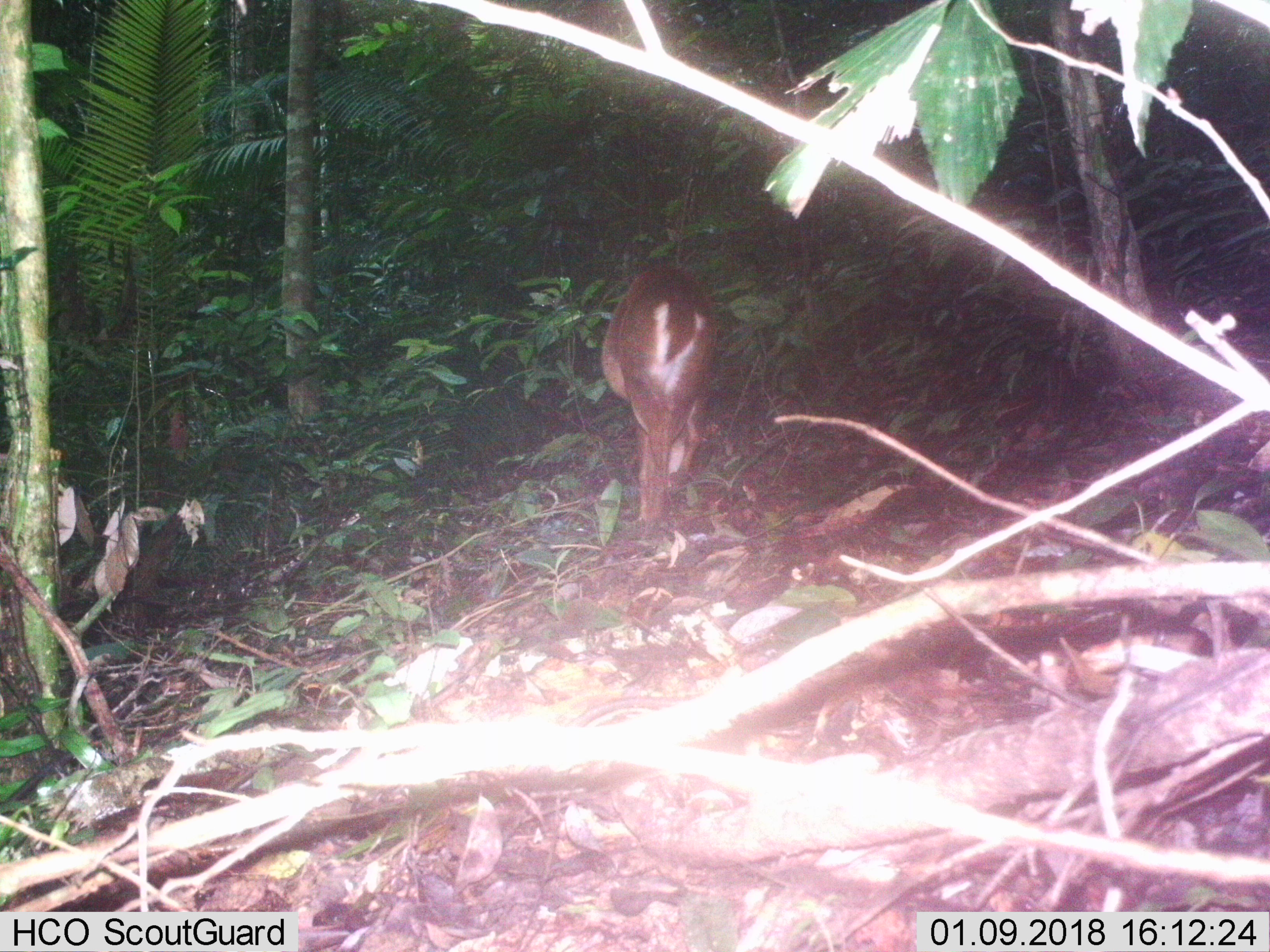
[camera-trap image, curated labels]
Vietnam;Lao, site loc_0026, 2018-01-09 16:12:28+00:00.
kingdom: Animalia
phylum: Chordata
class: Mammalia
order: Artiodactyla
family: Cervidae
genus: Muntiacus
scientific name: Muntiacus vuquangensis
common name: large-antlered muntjac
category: large antlered muntjac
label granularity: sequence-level